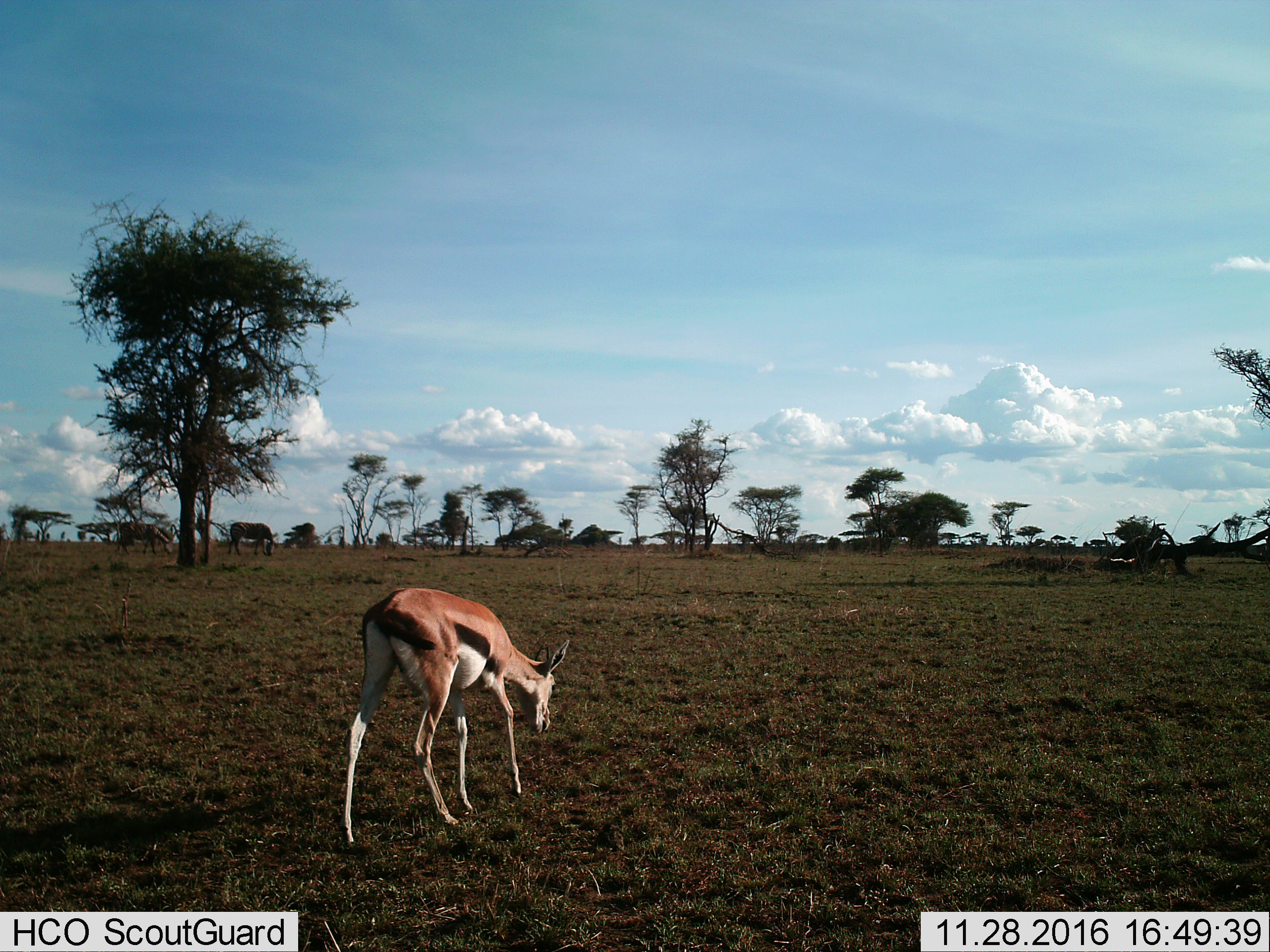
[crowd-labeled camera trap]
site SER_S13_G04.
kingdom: Animalia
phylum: Chordata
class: Mammalia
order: Artiodactyla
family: Bovidae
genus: Eudorcas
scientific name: Eudorcas thomsonii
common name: thomson's gazelle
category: gazellethomsons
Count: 1.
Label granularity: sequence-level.